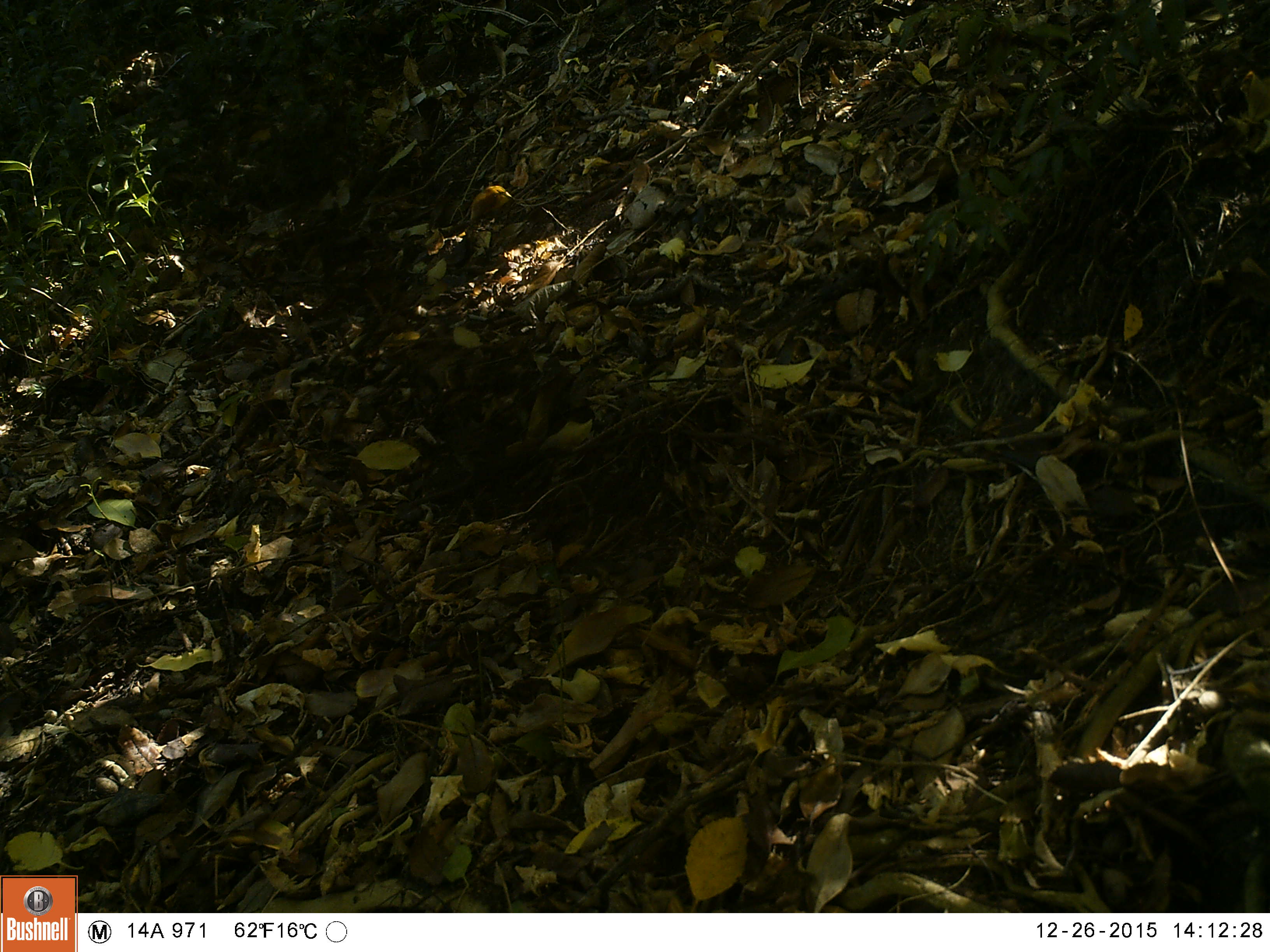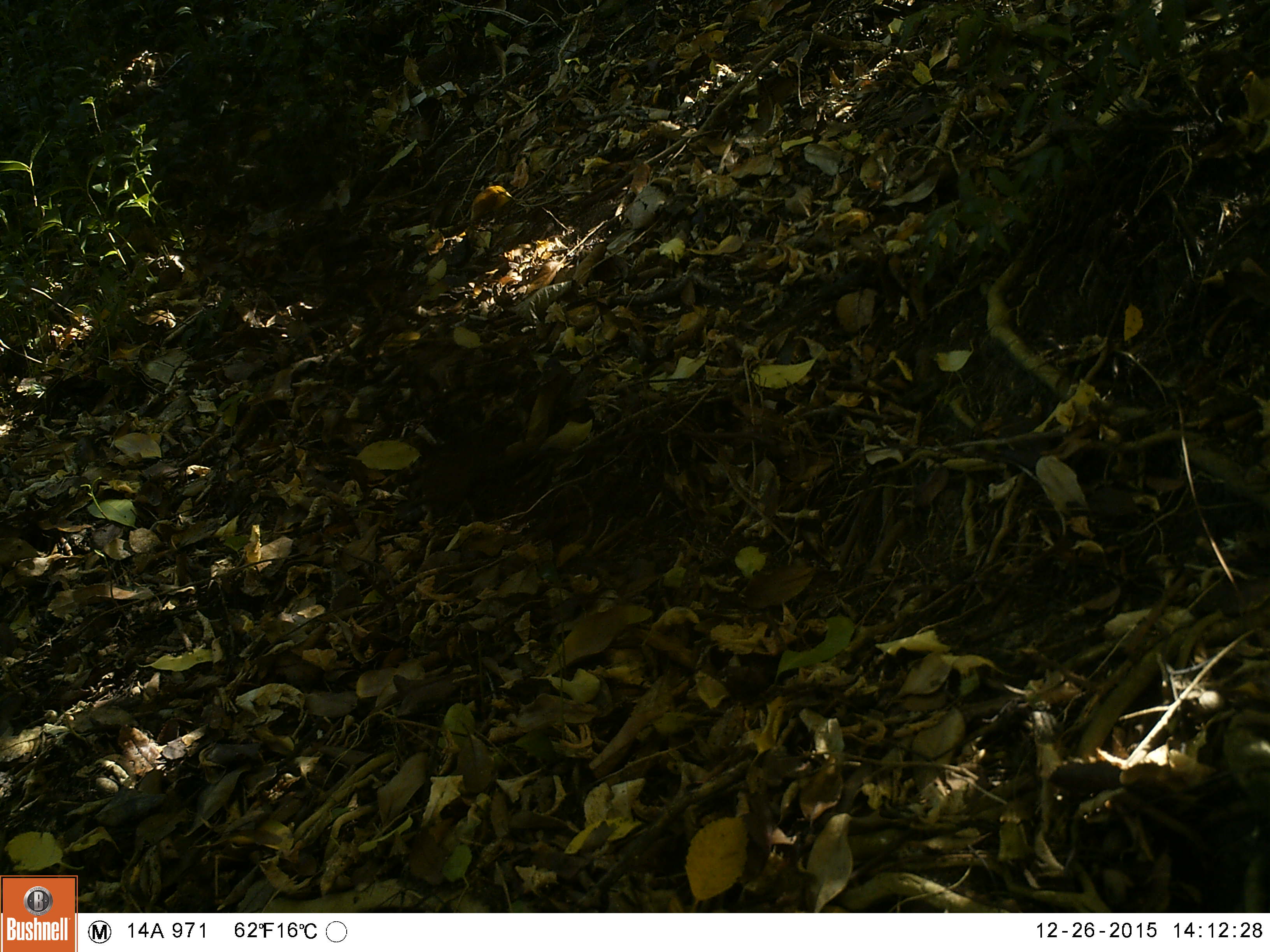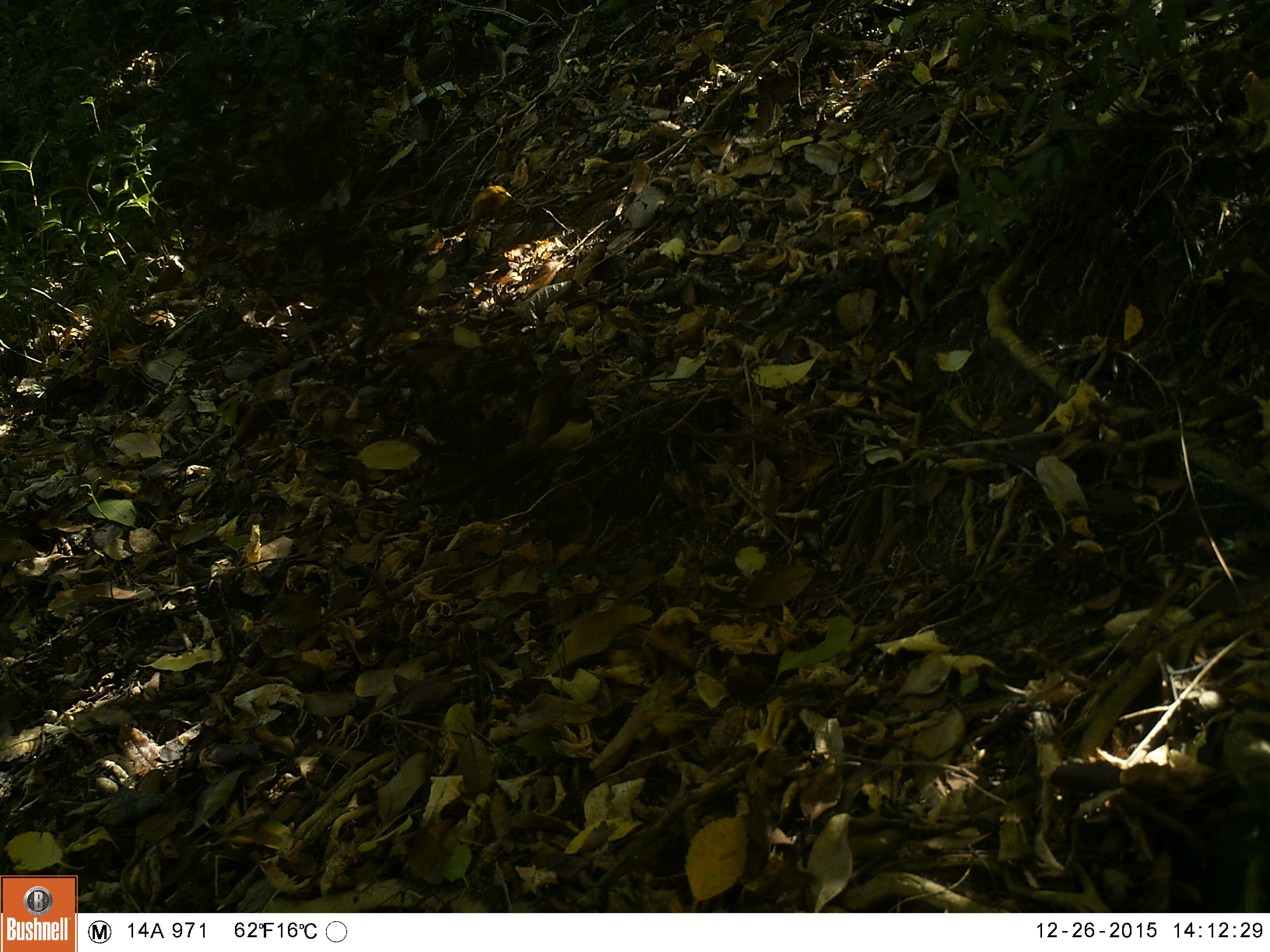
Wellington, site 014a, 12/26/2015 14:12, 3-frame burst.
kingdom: Animalia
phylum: Chordata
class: Aves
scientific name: Aves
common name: bird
Bird (Aves).